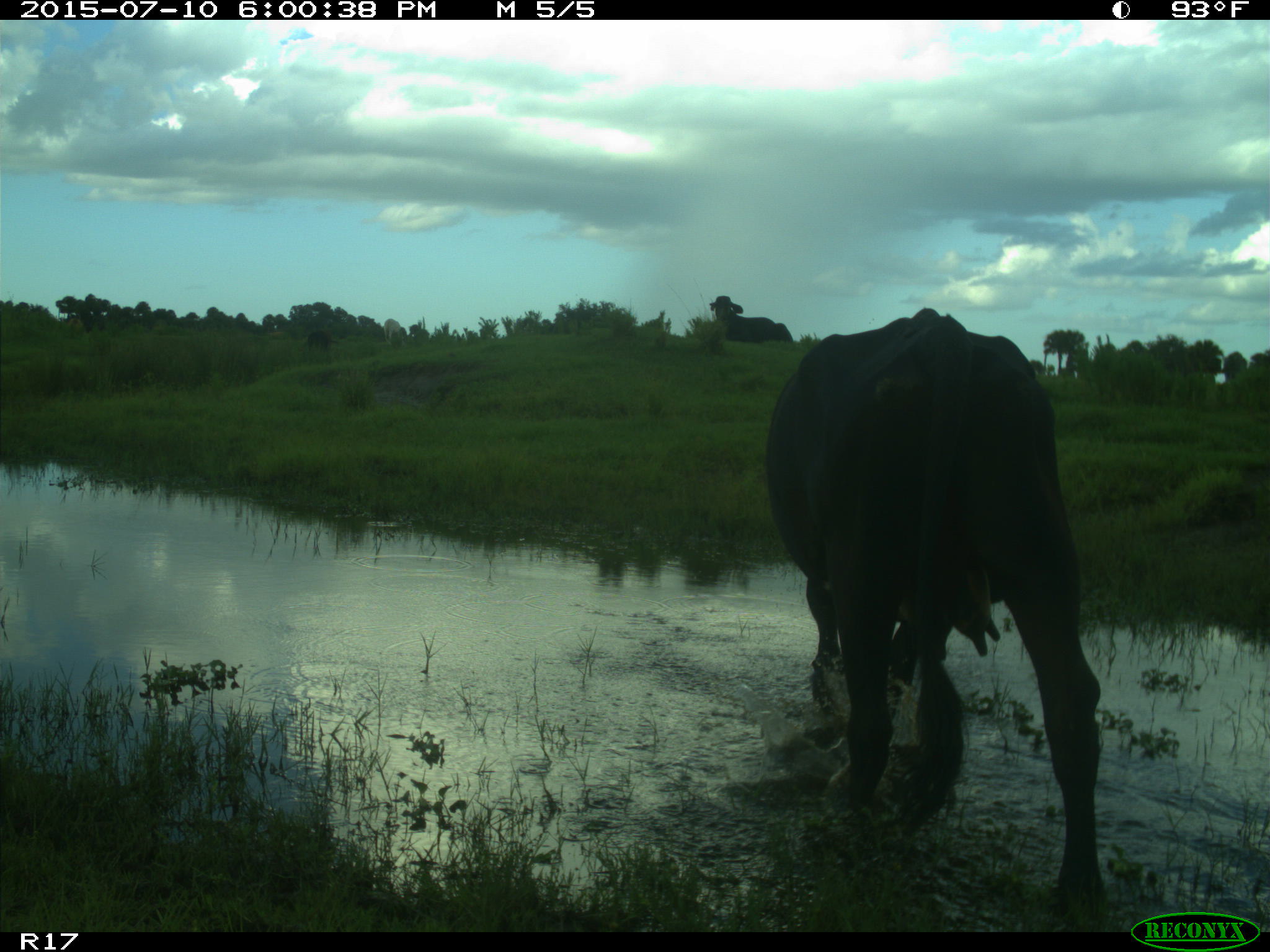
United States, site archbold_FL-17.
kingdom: Animalia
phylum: Chordata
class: Mammalia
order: Artiodactyla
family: Bovidae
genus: Bos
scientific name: Bos taurus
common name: domestic cow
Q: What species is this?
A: Bos taurus (domestic cow).